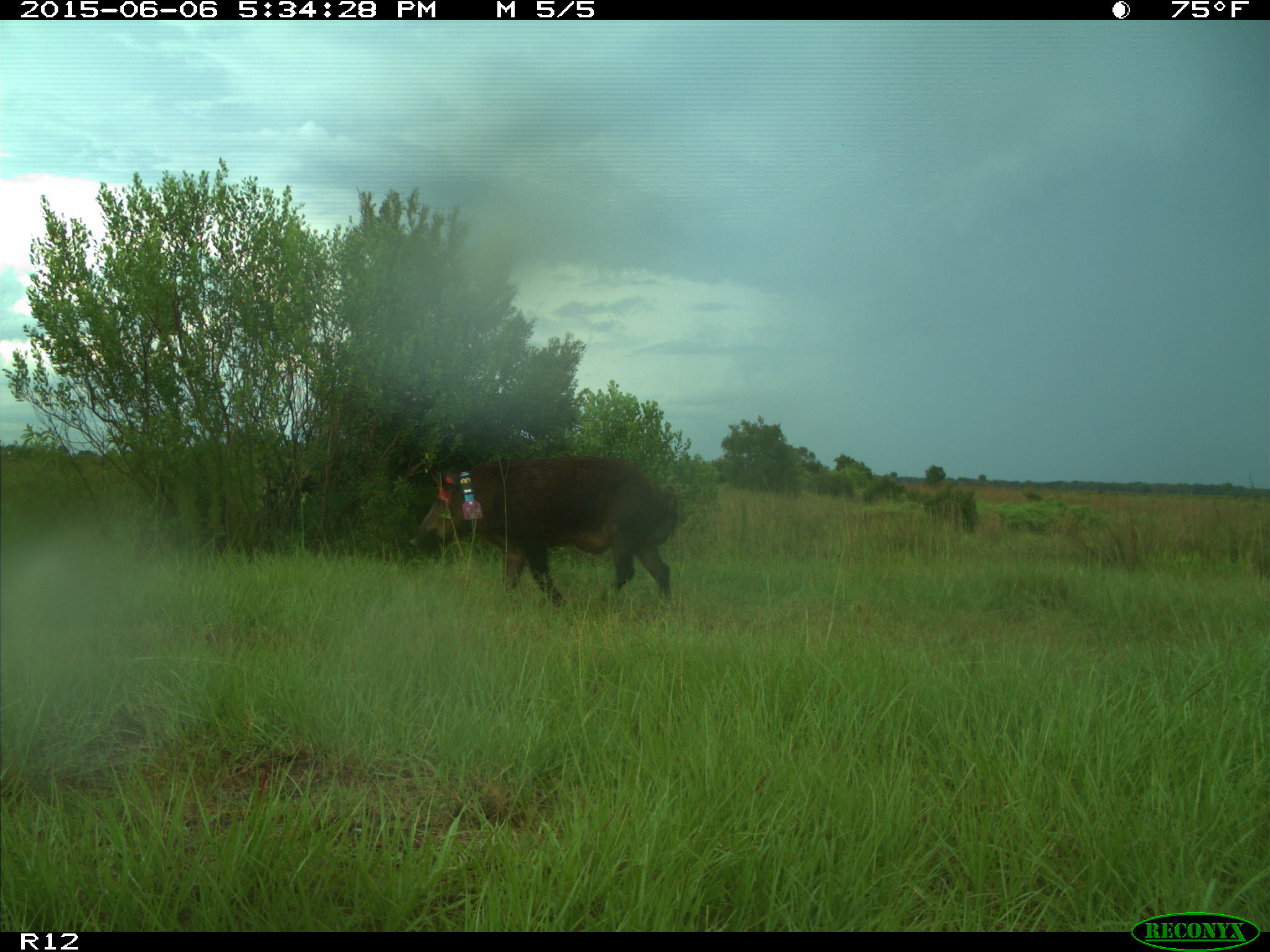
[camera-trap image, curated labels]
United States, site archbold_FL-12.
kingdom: Animalia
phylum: Chordata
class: Mammalia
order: Artiodactyla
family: Suidae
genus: Sus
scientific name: Sus scrofa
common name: wild boar